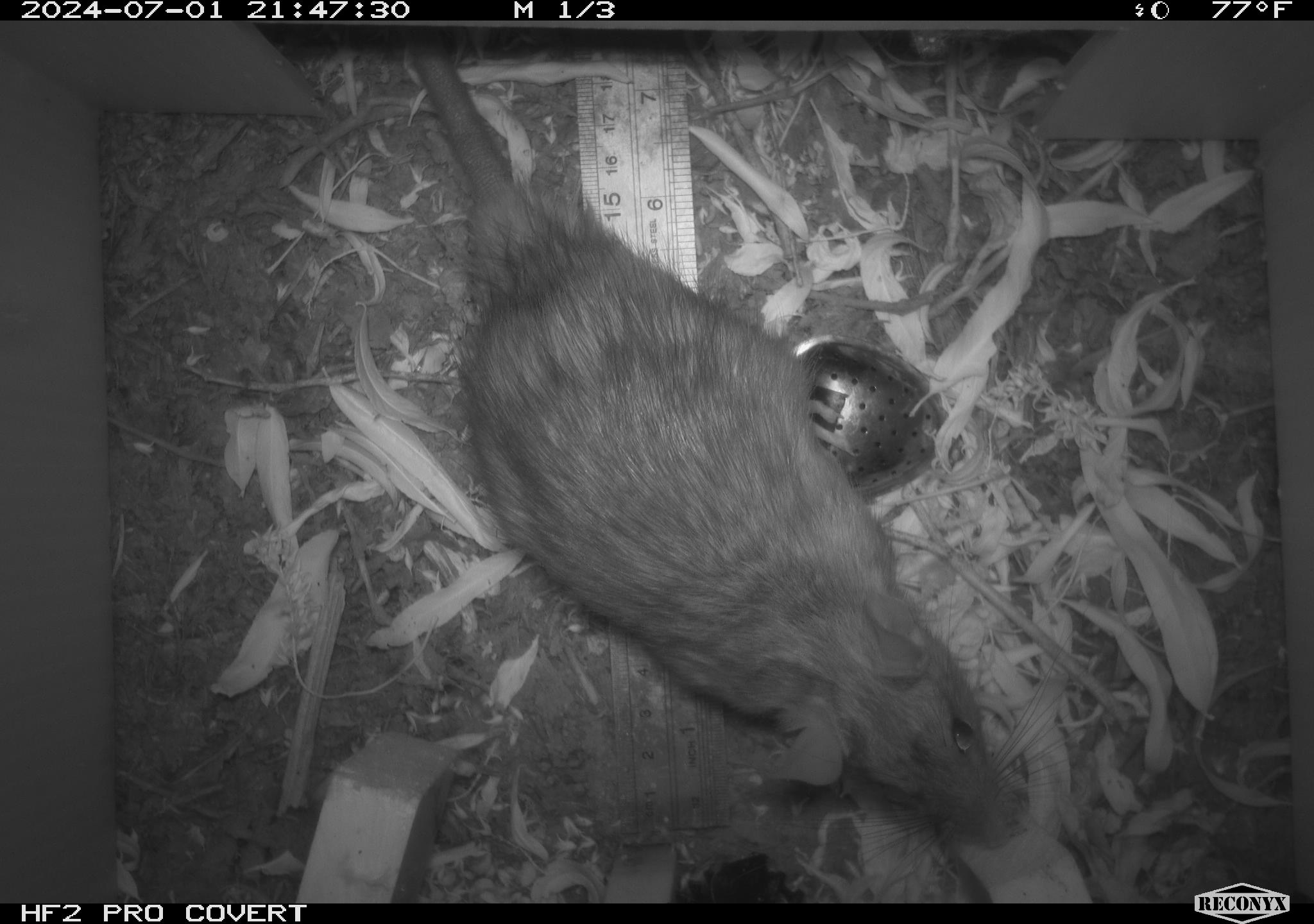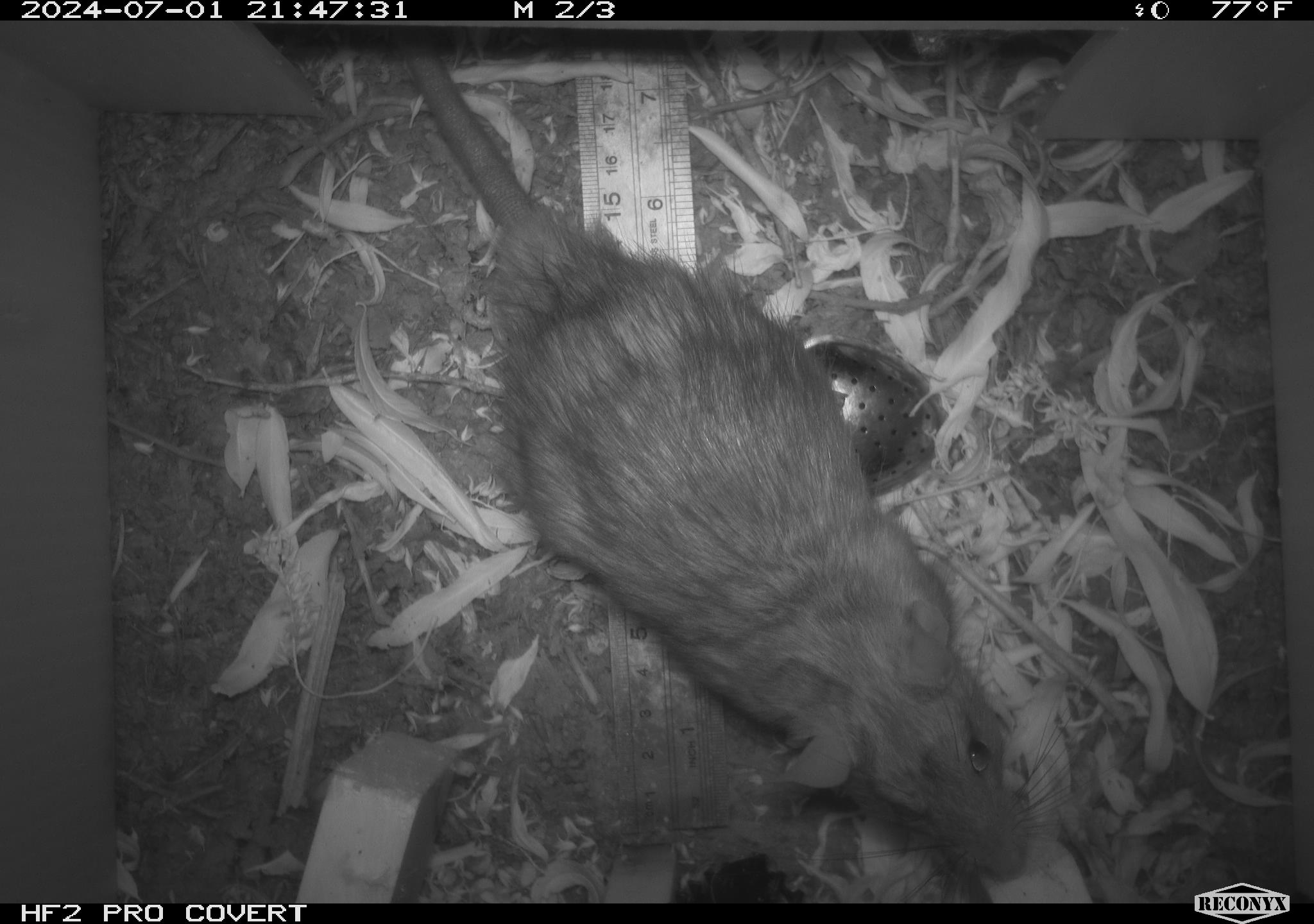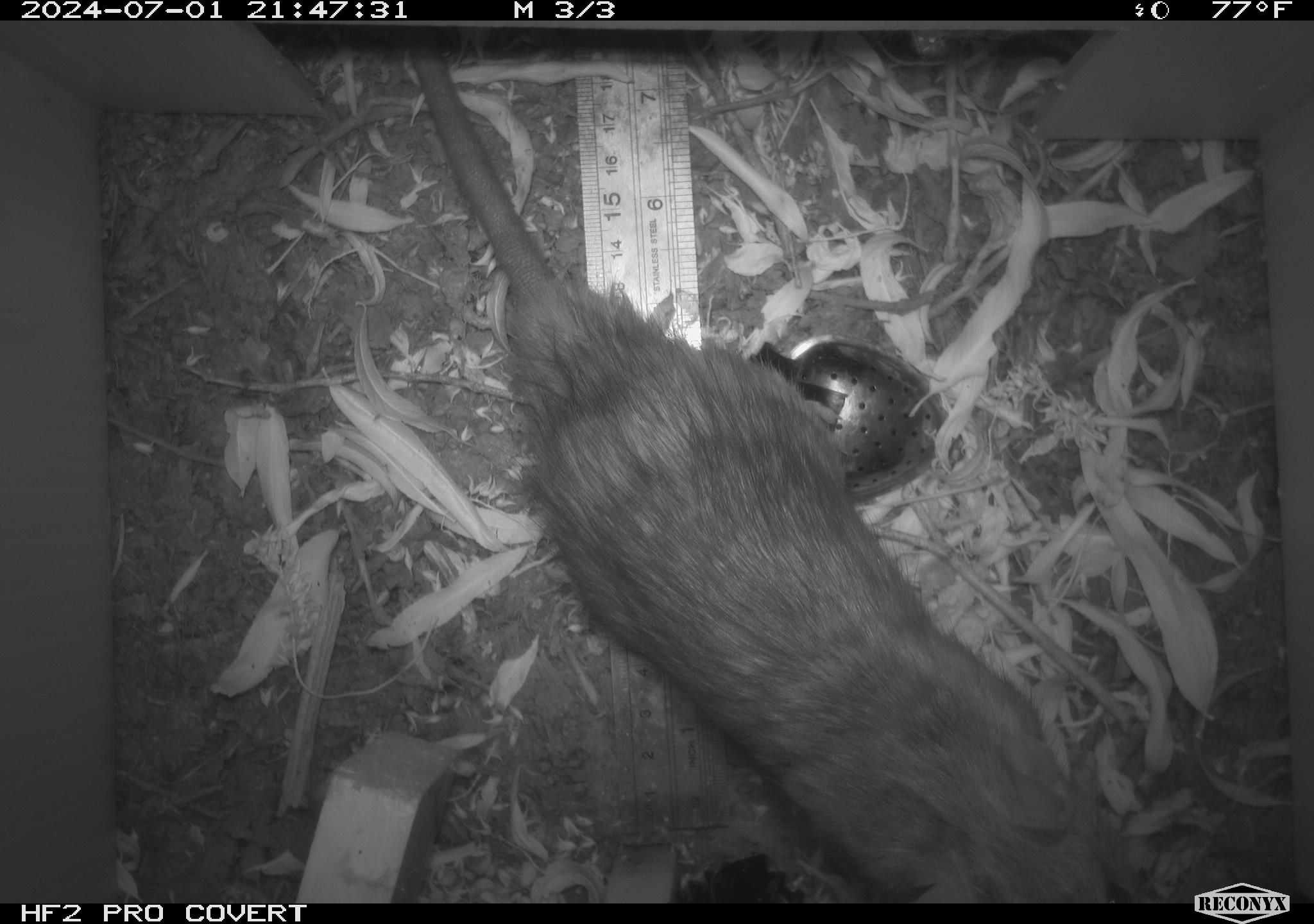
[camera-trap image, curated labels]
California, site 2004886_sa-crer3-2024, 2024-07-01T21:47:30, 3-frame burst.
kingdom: Animalia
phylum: Chordata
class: Mammalia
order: Rodentia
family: Muridae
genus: Rattus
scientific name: Rattus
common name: rat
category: rattus species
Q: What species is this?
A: Rattus species (rat) (Rattus).